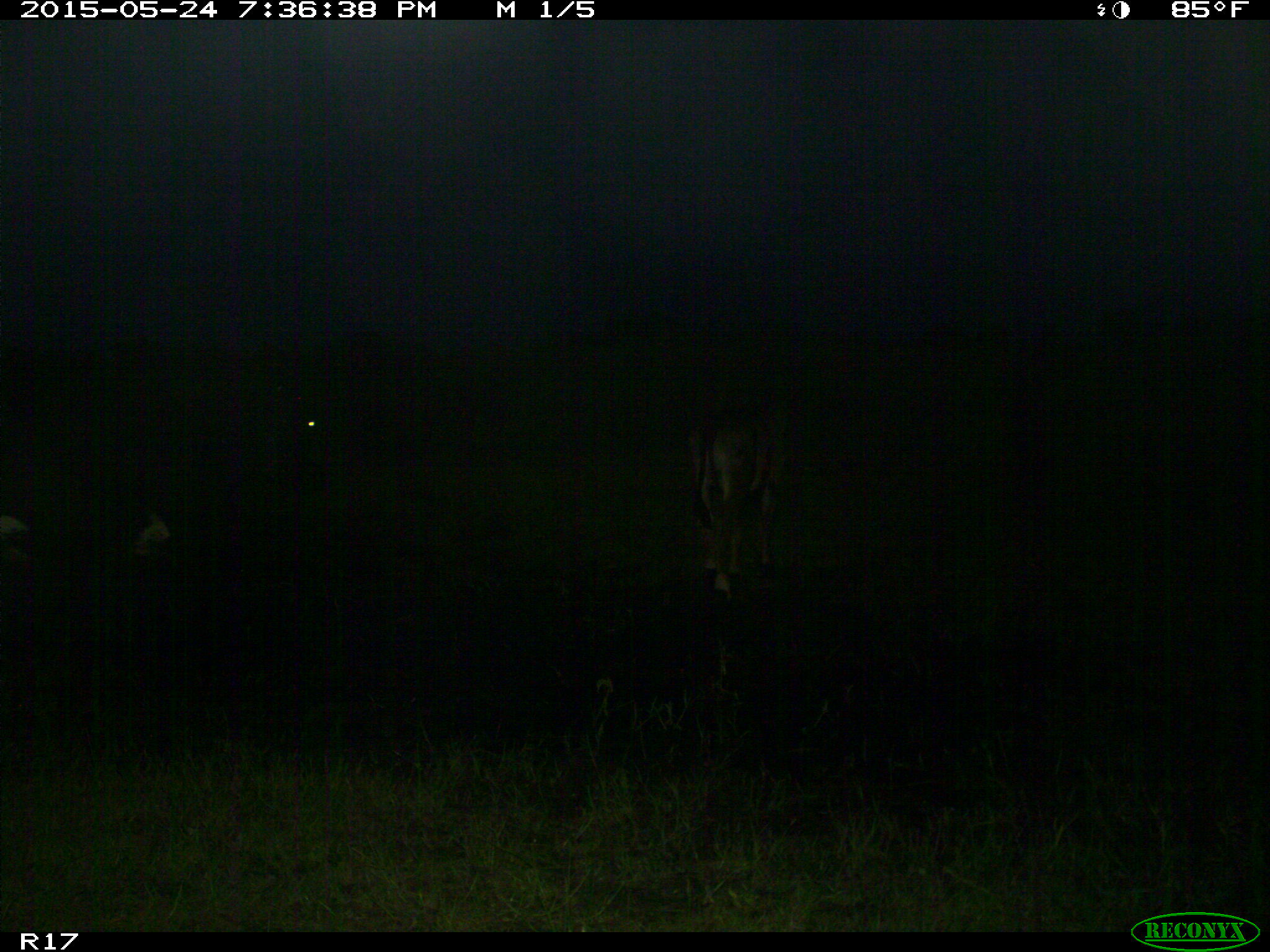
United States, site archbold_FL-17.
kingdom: Animalia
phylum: Chordata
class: Mammalia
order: Artiodactyla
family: Bovidae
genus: Bos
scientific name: Bos taurus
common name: domestic cow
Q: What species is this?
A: Bos taurus (domestic cow).